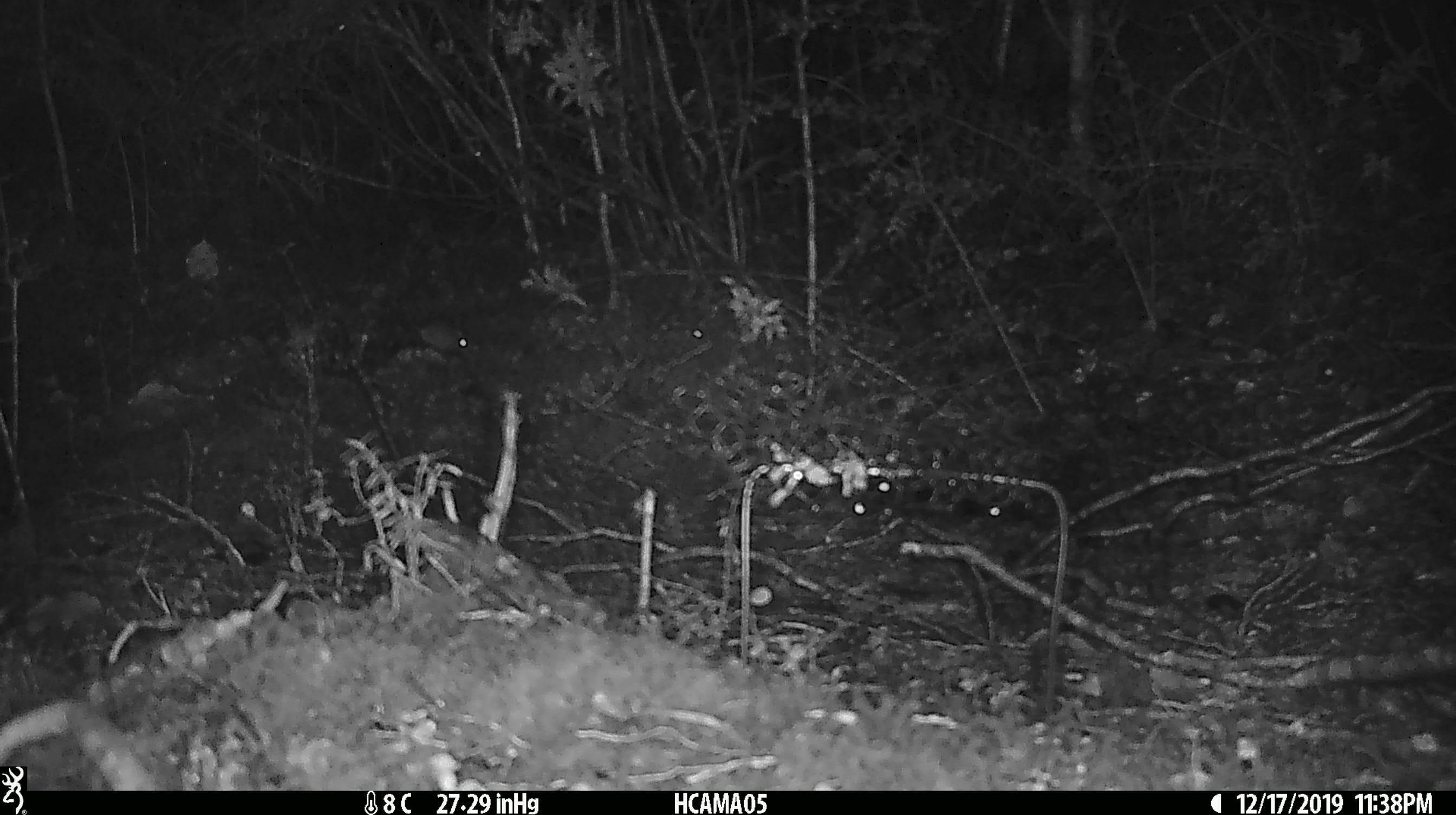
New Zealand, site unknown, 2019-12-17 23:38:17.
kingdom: Animalia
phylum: Chordata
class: Mammalia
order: Rodentia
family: Muridae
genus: Mus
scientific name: Mus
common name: mouse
Mouse (Mus).